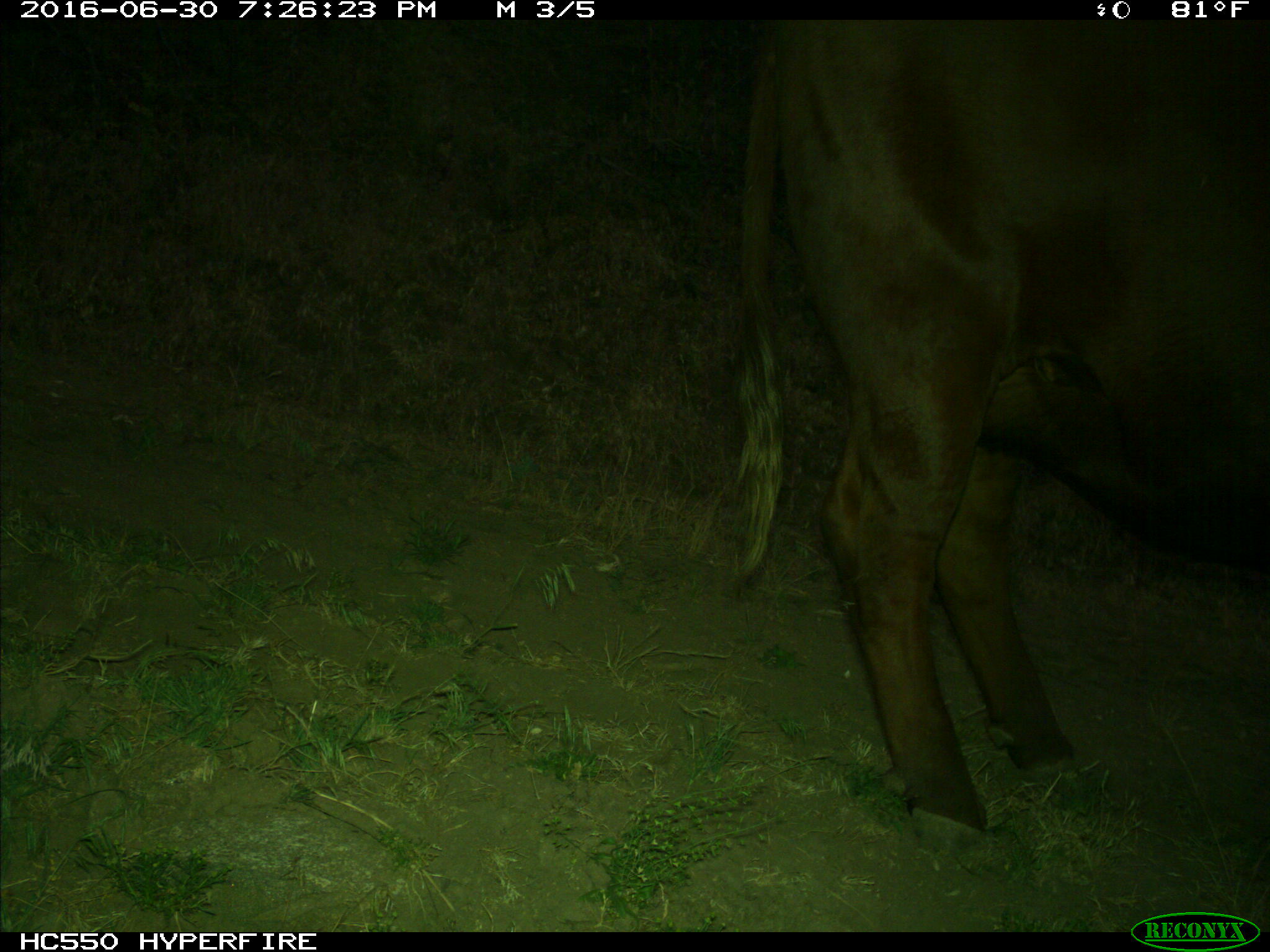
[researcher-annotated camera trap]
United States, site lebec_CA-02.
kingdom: Animalia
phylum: Chordata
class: Mammalia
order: Artiodactyla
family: Bovidae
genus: Bos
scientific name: Bos taurus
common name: domestic cow